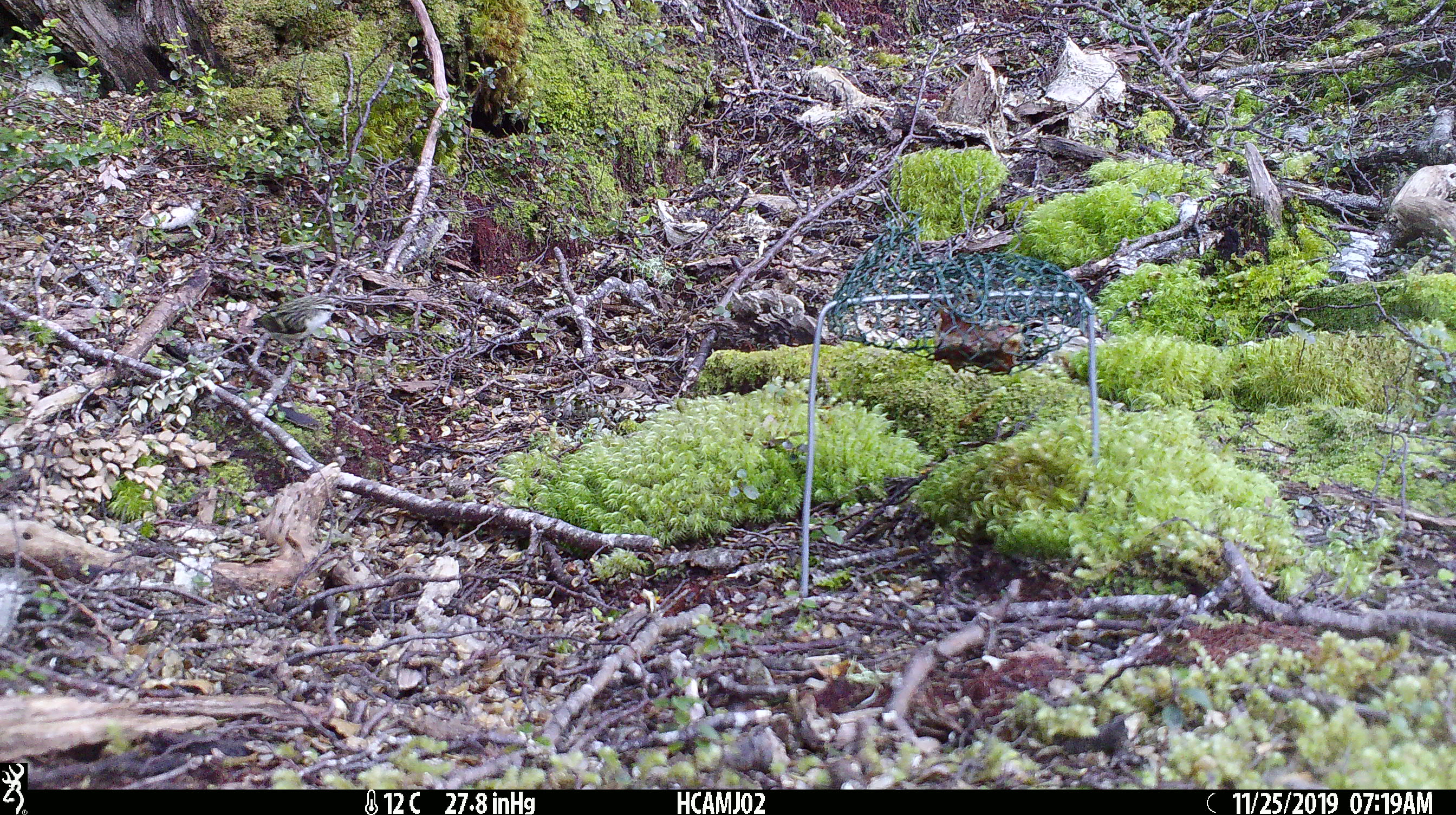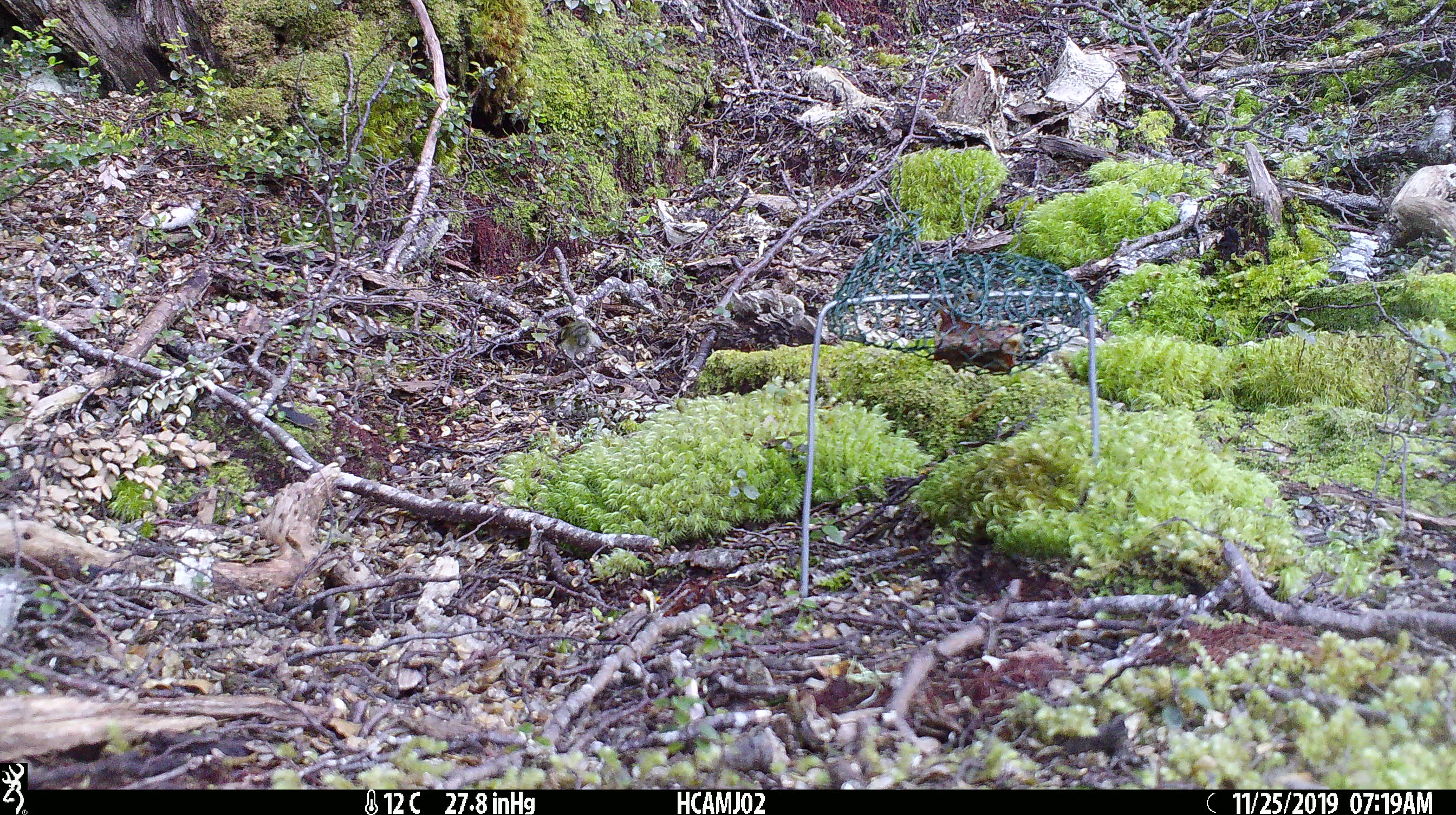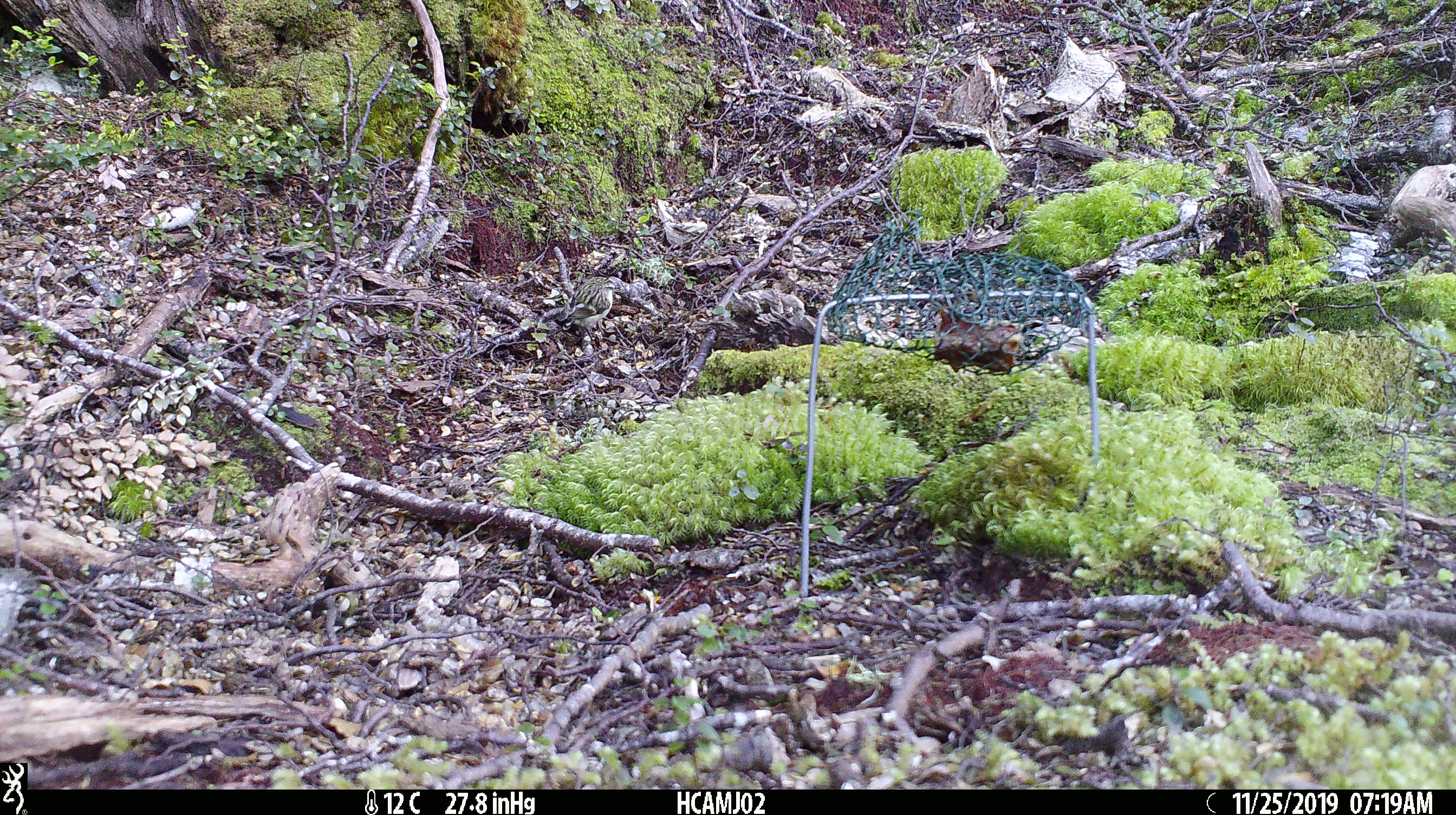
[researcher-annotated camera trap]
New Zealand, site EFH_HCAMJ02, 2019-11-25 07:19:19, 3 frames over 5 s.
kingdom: Animalia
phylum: Chordata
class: Aves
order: Passeriformes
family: Acanthisittidae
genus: Acanthisitta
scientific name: Acanthisitta chloris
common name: rifleman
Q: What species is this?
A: Rifleman (Acanthisitta chloris).